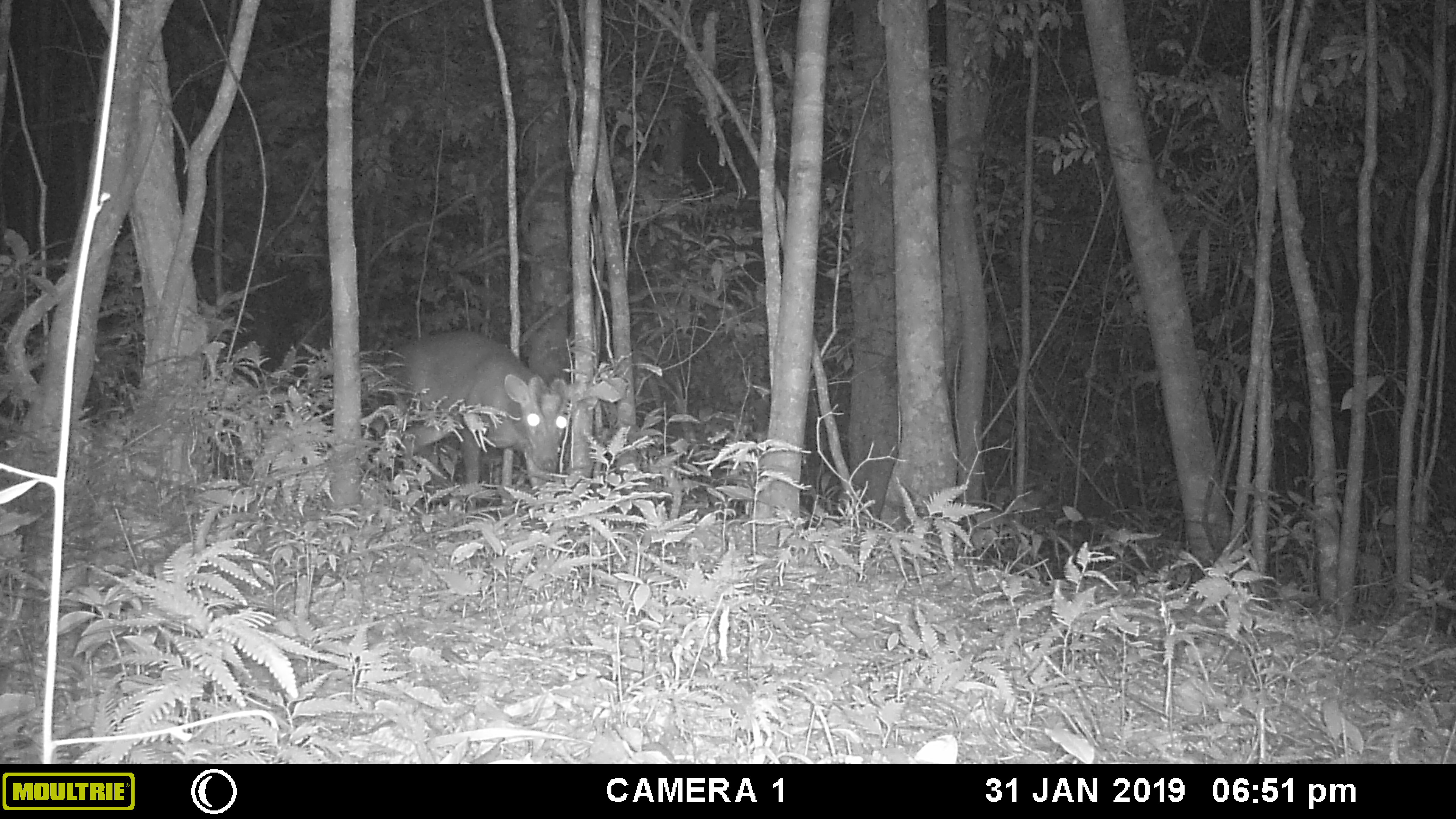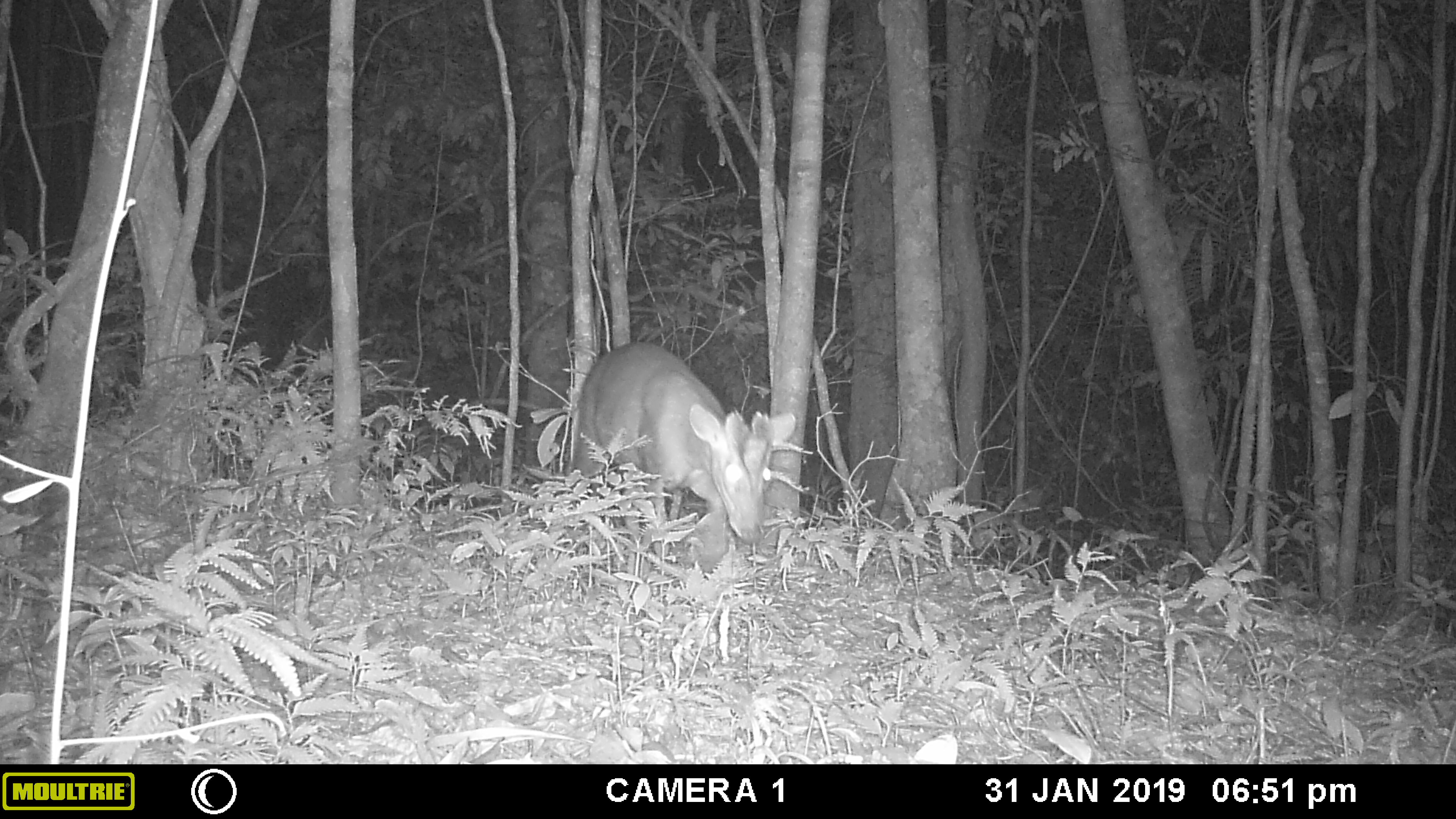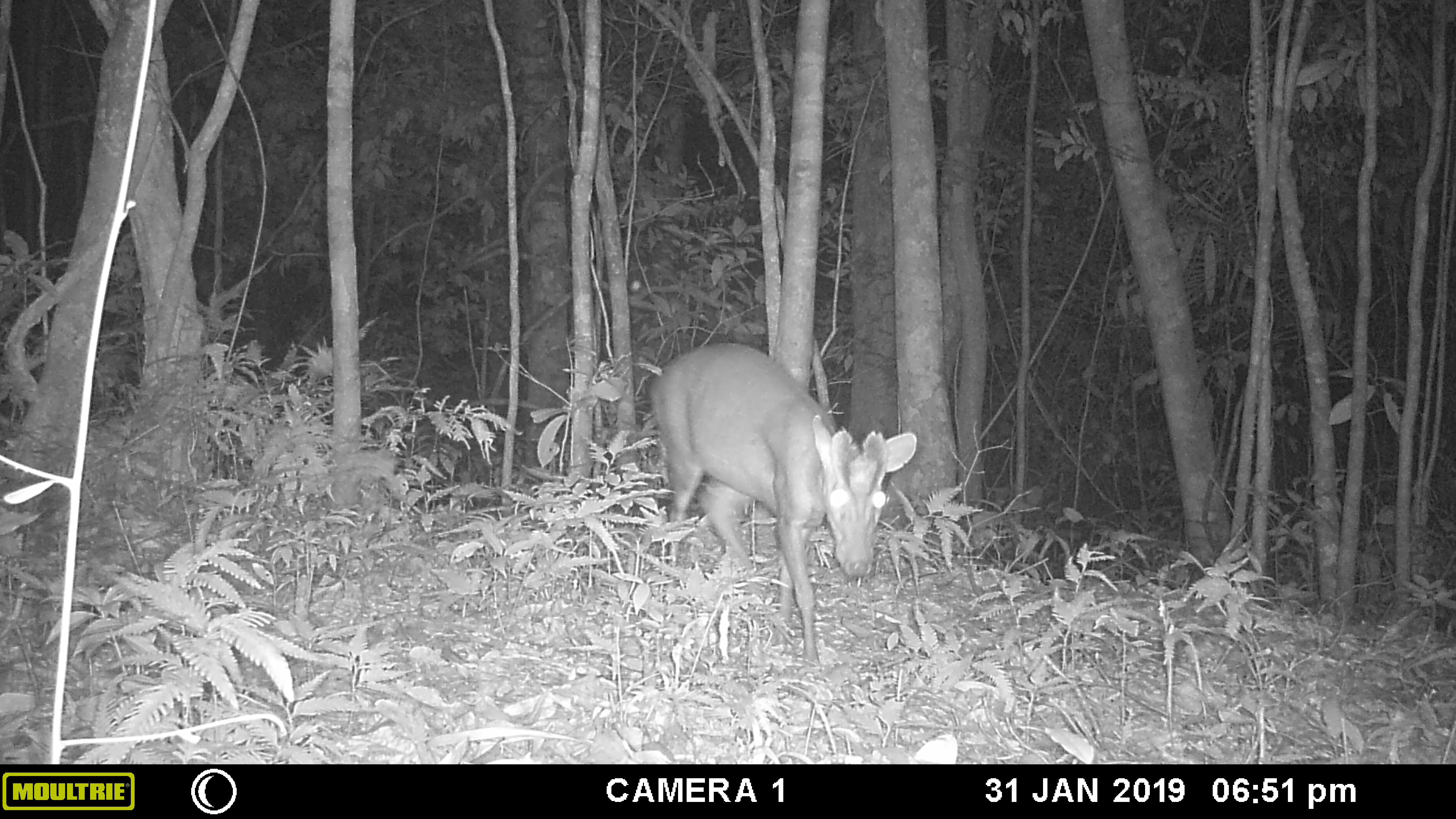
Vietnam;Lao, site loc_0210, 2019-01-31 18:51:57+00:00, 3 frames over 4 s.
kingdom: Animalia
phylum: Chordata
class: Mammalia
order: Artiodactyla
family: Cervidae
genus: Muntiacus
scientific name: Muntiacus rooseveltorum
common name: roosevelt's muntjac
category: roosevelts muntjac group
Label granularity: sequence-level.